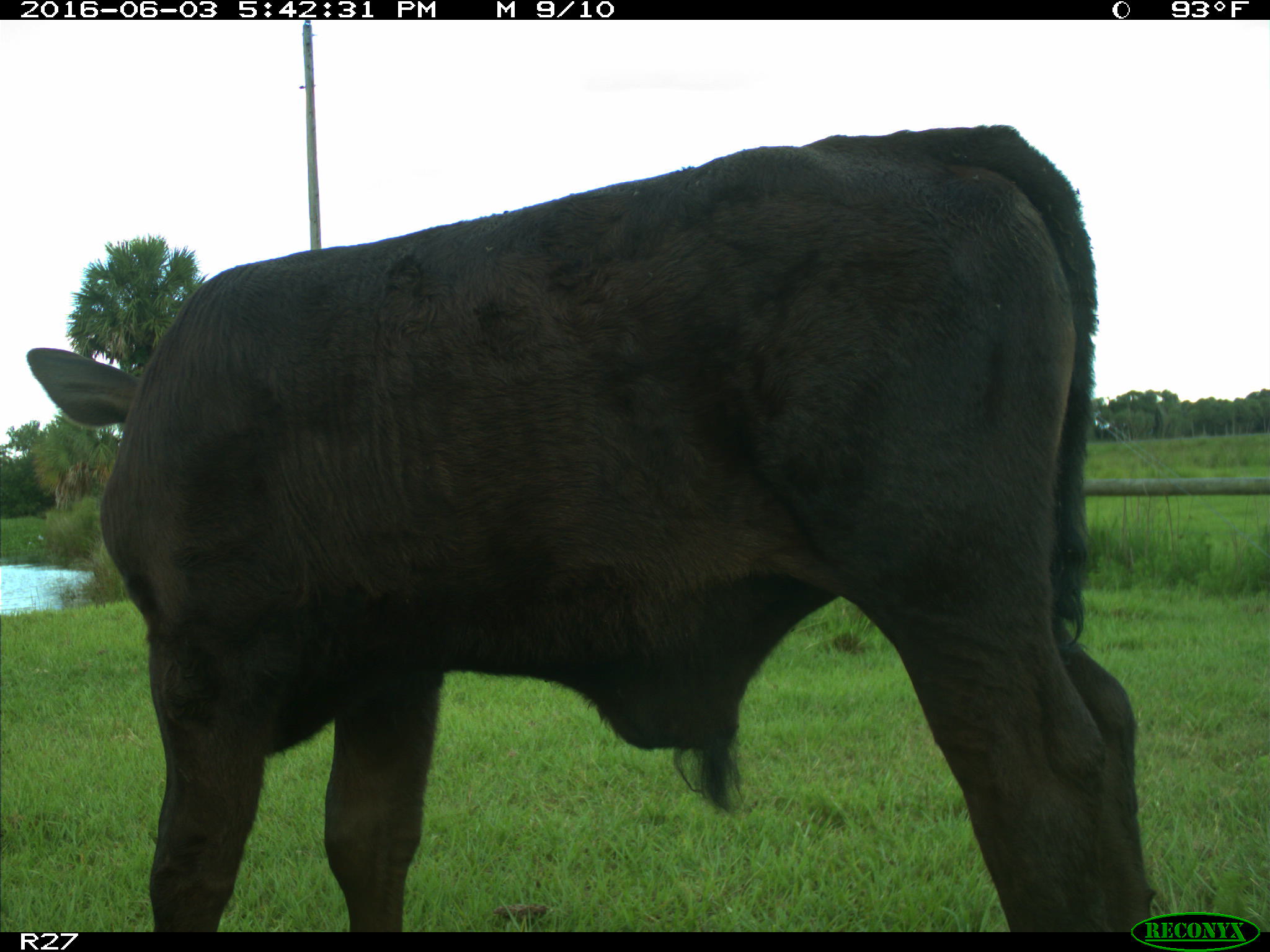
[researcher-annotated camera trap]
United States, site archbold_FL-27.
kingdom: Animalia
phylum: Chordata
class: Mammalia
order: Artiodactyla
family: Bovidae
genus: Bos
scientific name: Bos taurus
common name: domestic cow